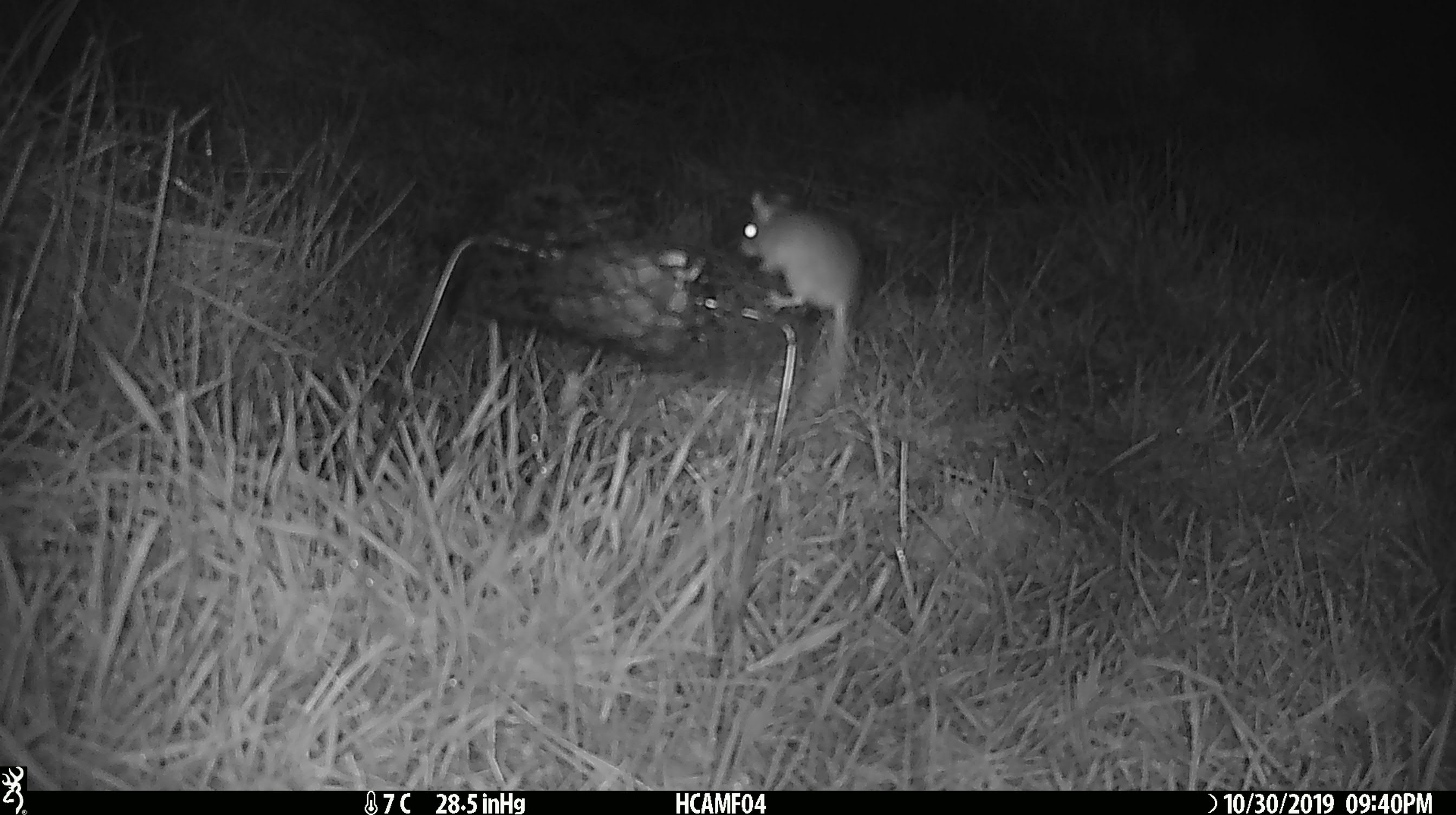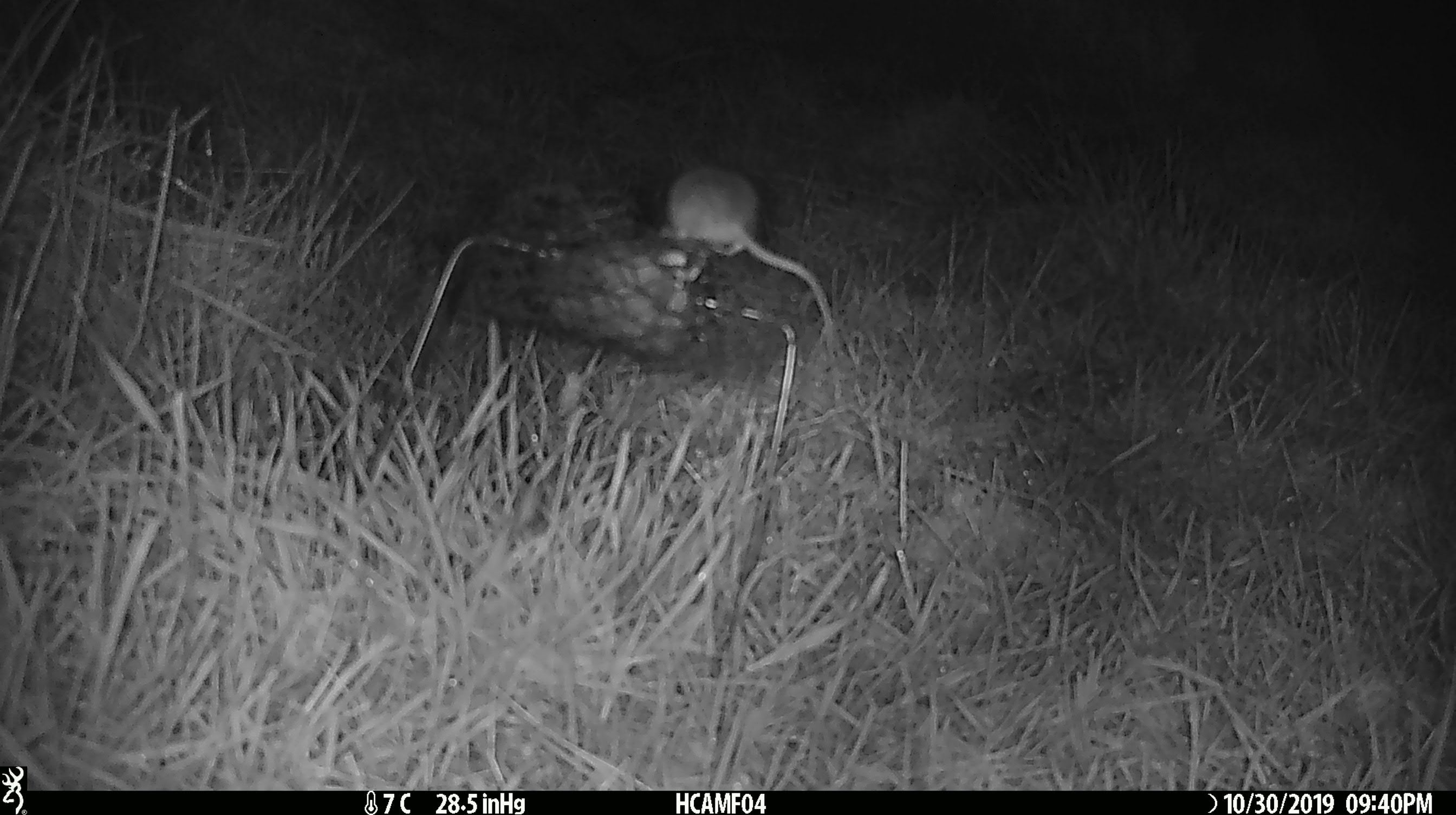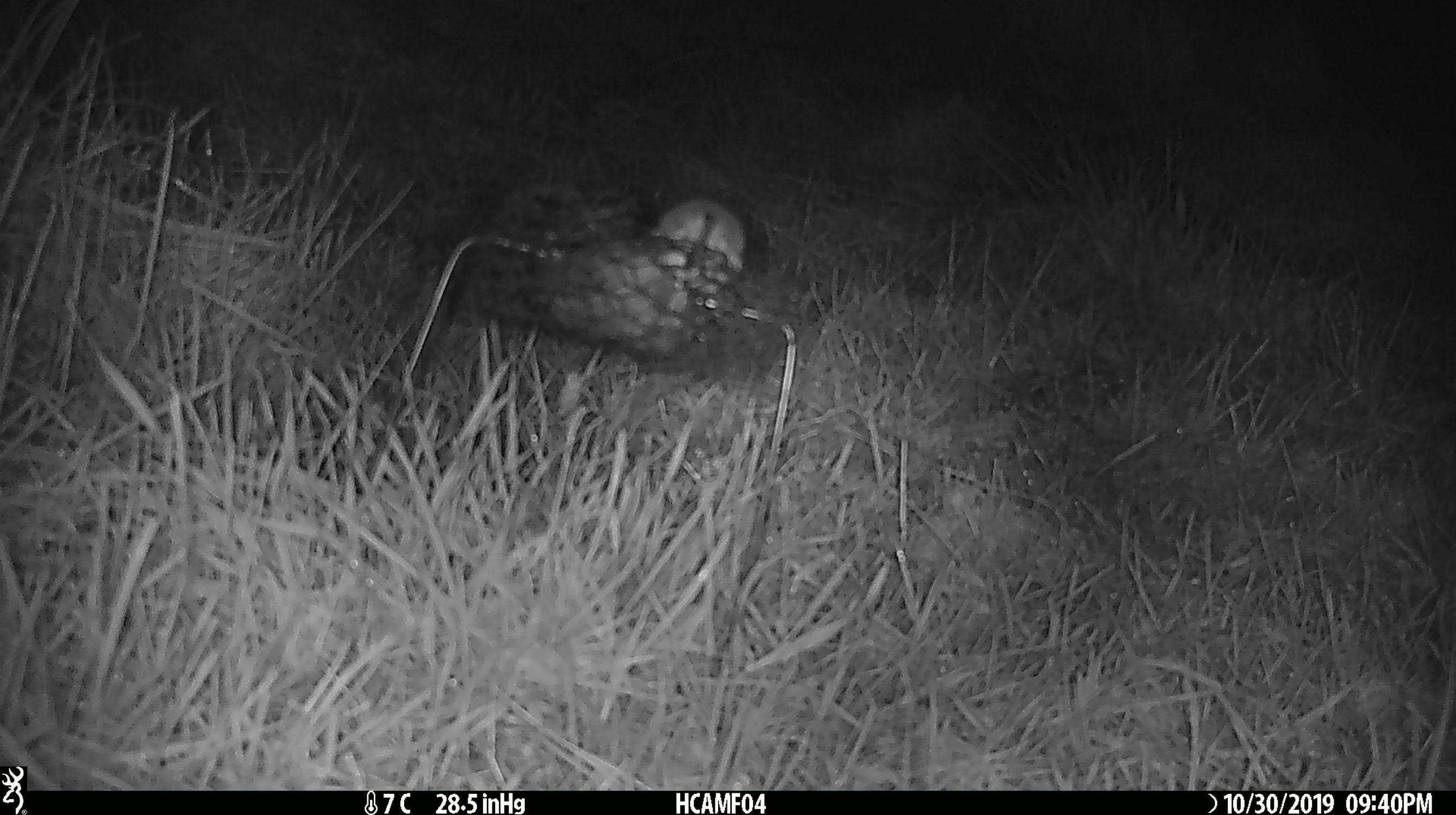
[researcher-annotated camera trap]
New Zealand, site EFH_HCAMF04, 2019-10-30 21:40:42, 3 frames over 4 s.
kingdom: Animalia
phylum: Chordata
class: Mammalia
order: Rodentia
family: Muridae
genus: Mus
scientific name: Mus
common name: mouse